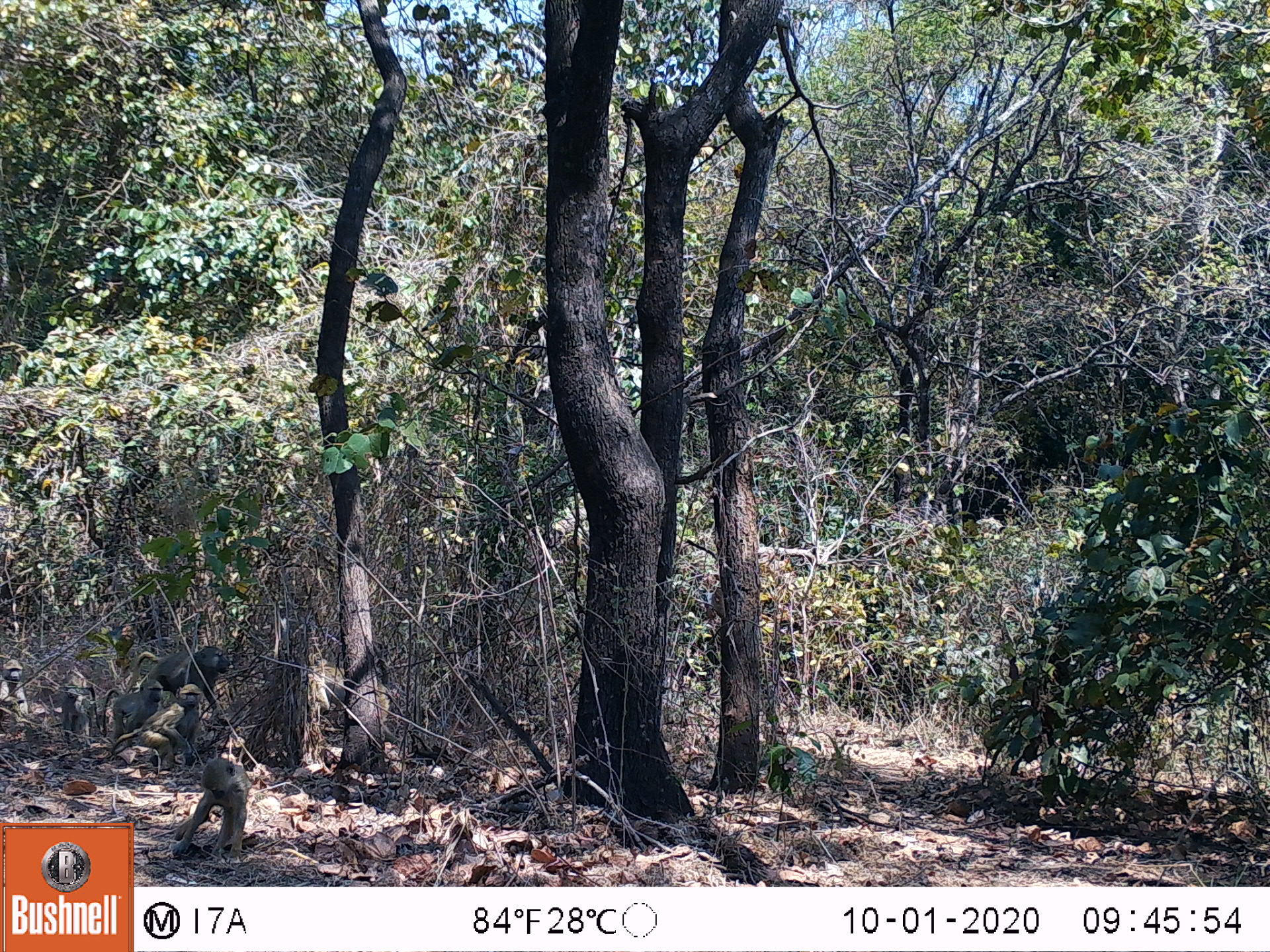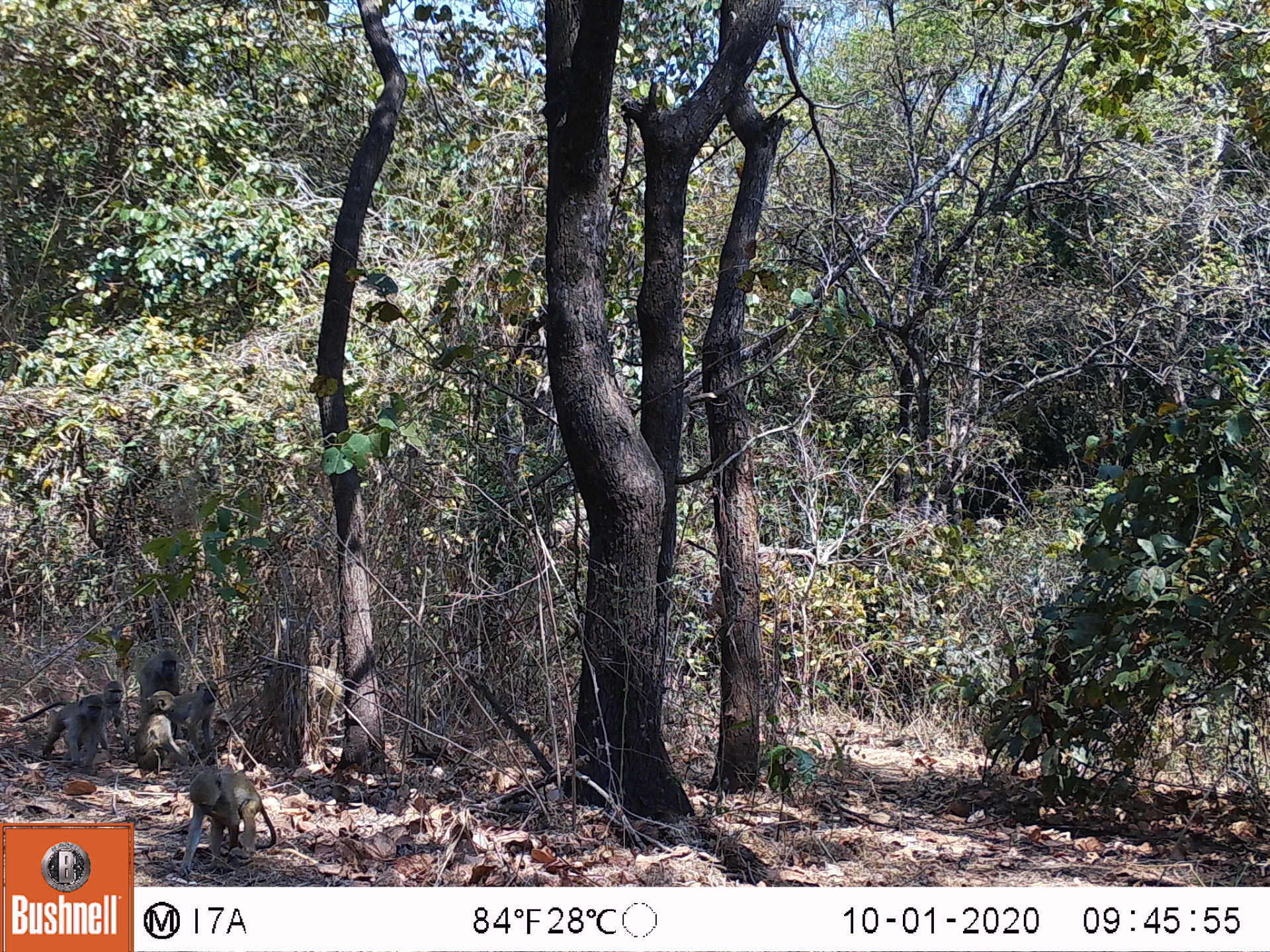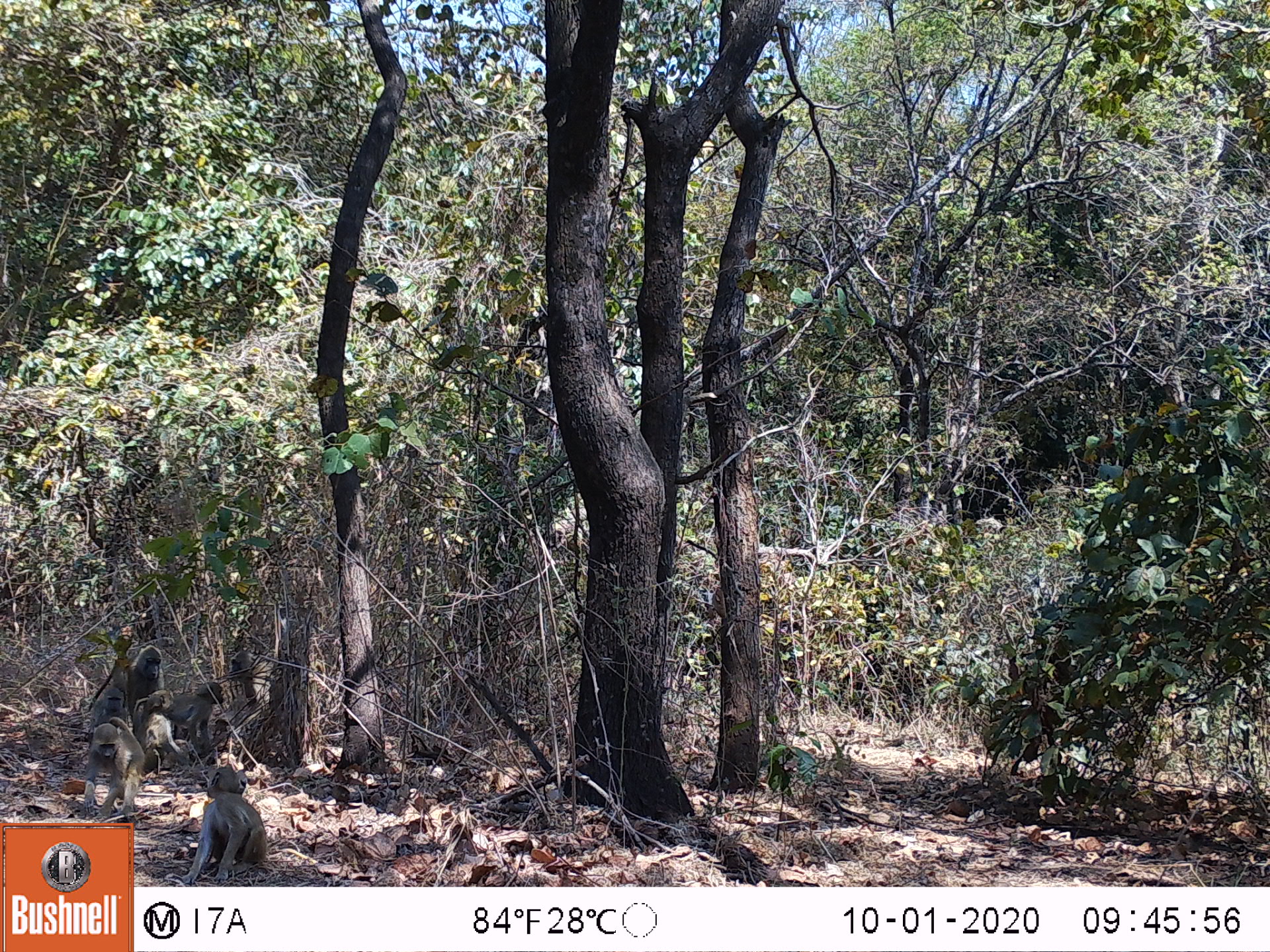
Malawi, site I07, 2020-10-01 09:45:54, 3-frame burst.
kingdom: Animalia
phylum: Chordata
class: Mammalia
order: Primates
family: Cercopithecidae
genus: Papio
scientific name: Papio cynocephalus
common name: yellow baboon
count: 7